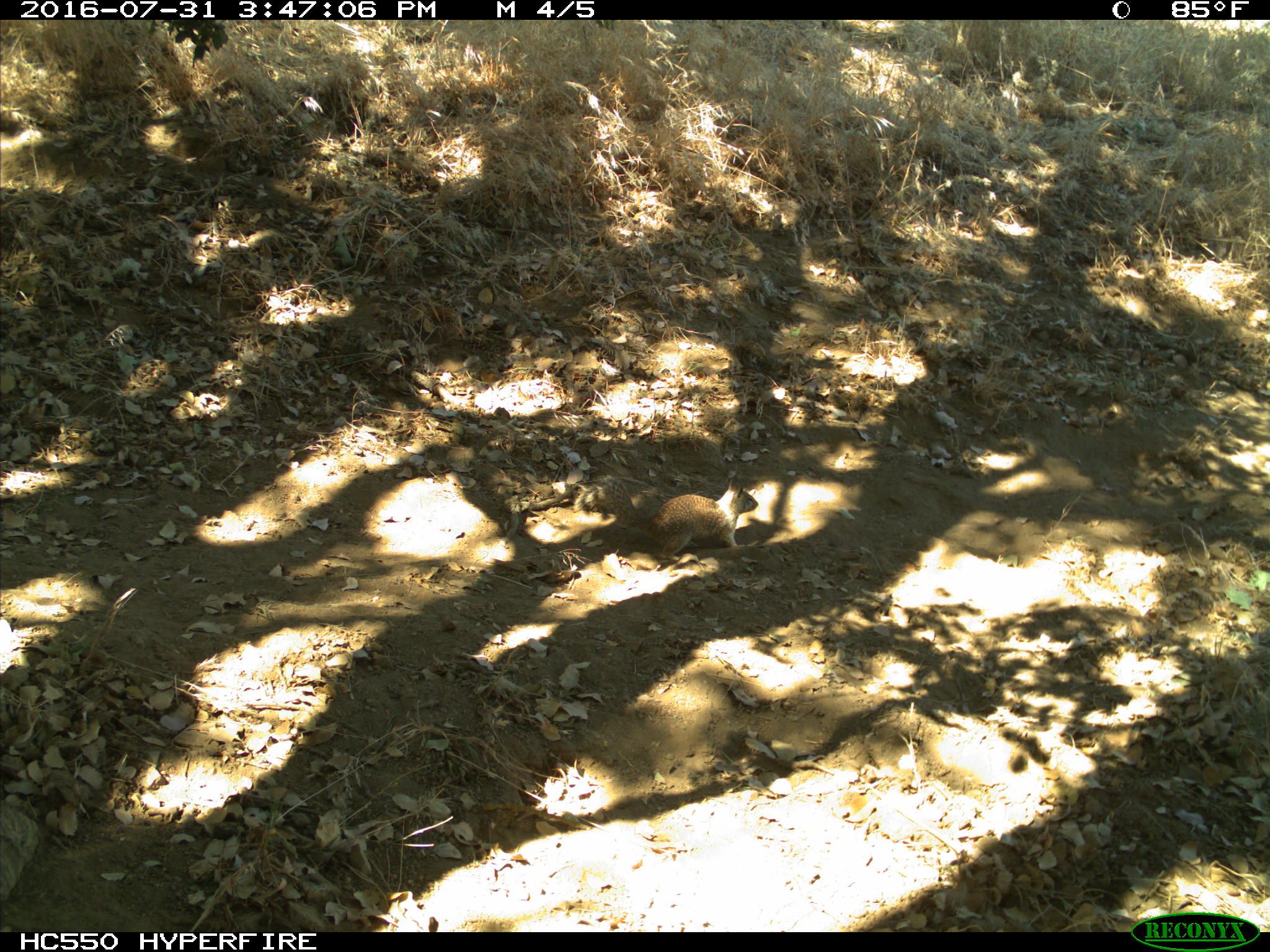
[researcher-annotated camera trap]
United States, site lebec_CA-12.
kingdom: Animalia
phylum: Chordata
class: Mammalia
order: Rodentia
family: Sciuridae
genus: Otospermophilus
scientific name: Otospermophilus beecheyi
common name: california ground squirrel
Otospermophilus beecheyi (california ground squirrel).